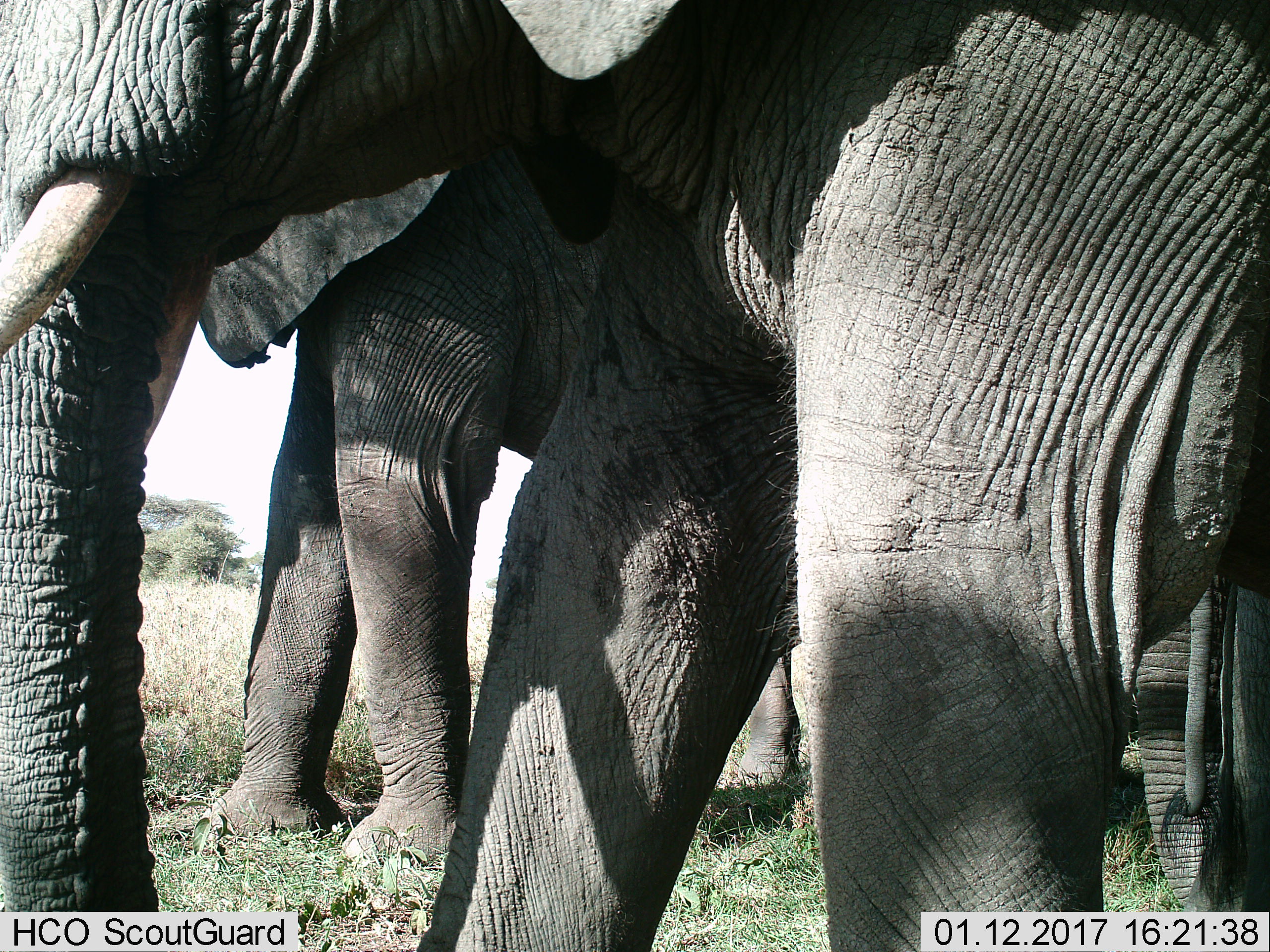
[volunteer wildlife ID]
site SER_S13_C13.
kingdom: Animalia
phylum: Chordata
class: Mammalia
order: Proboscidea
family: Elephantidae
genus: Loxodonta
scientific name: Loxodonta africana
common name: african bush elephant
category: elephant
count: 3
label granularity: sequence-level